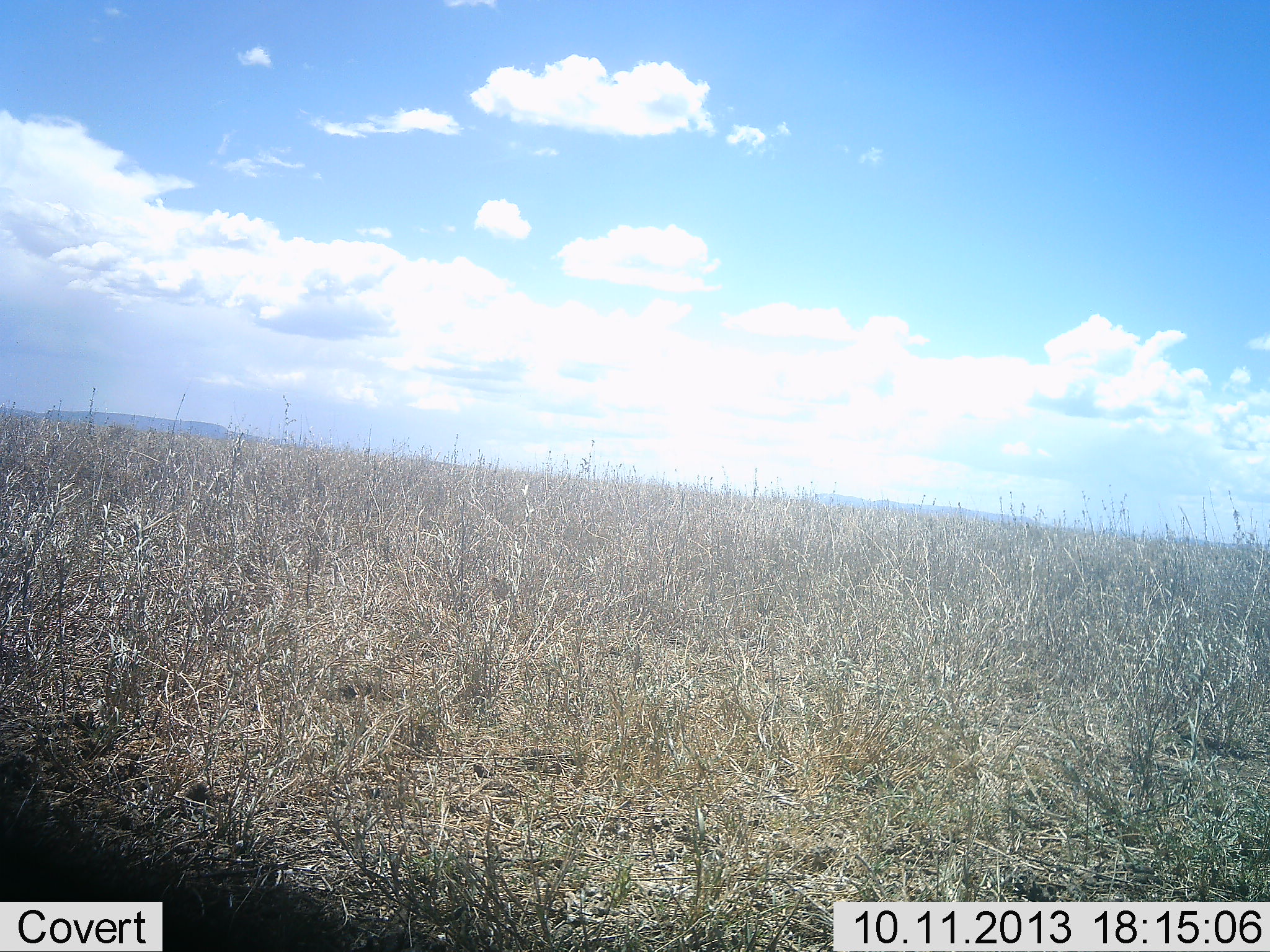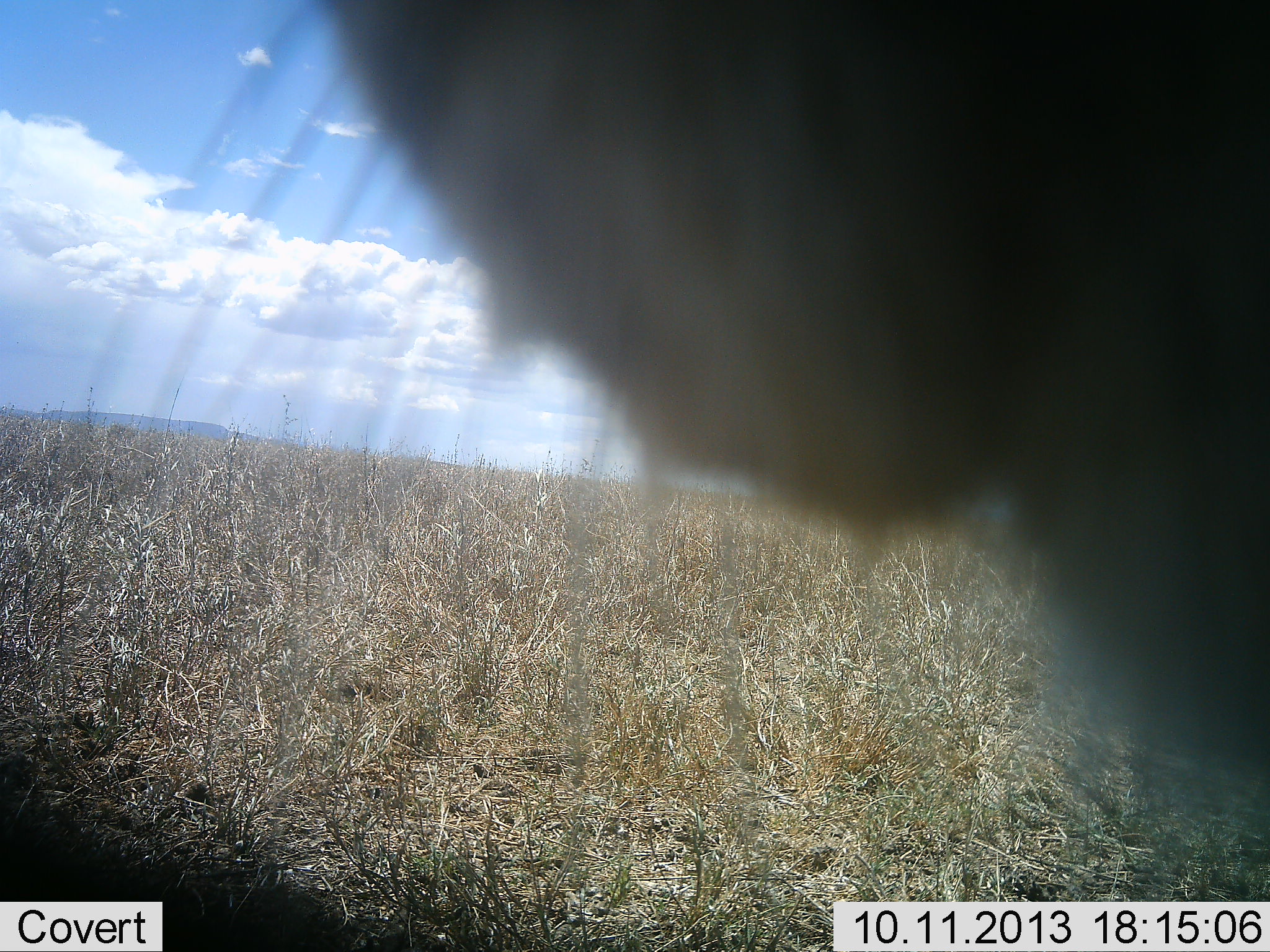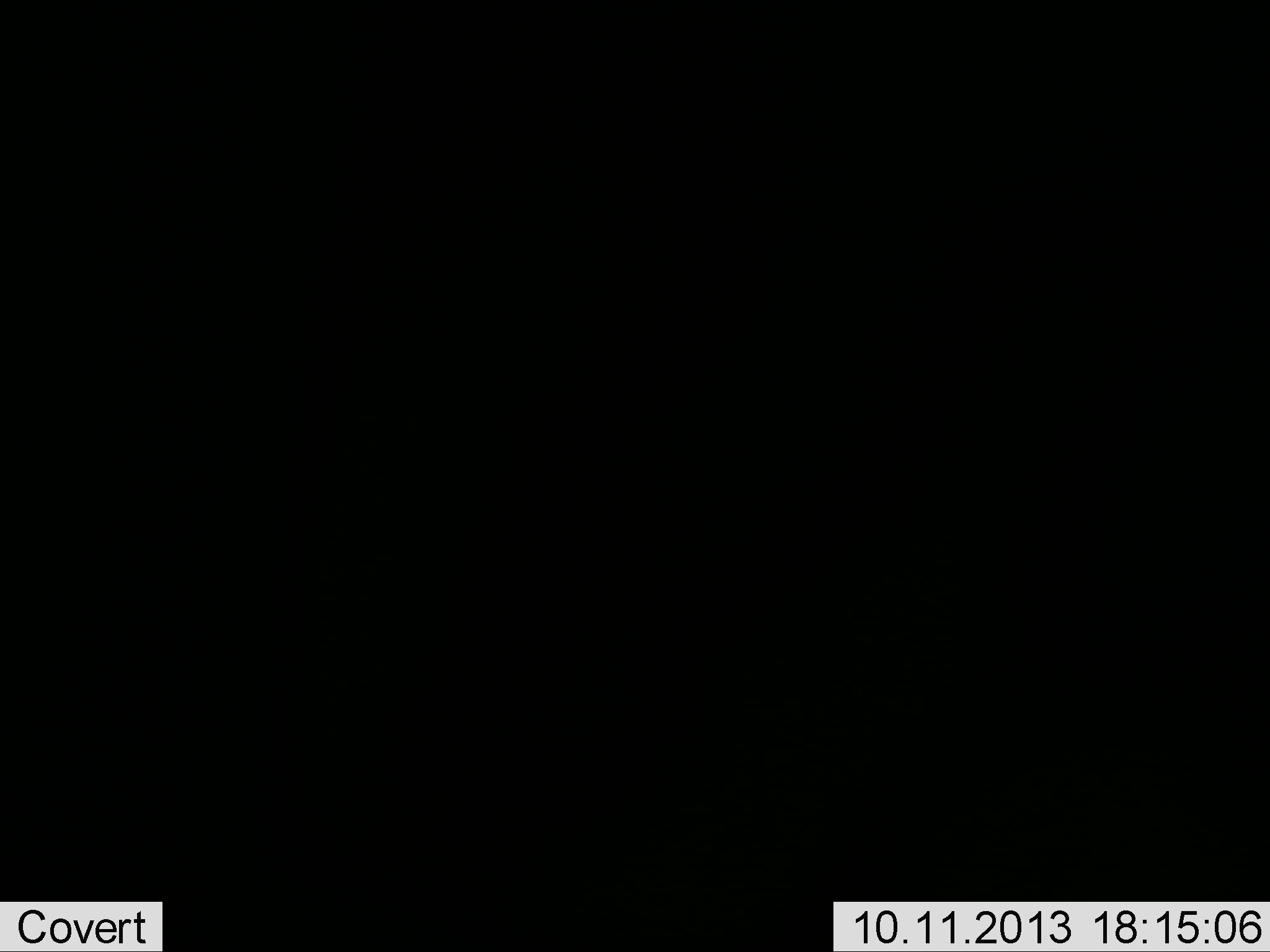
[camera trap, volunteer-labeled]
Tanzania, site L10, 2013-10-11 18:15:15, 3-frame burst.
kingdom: Animalia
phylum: Chordata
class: Mammalia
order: Carnivora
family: Felidae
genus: Panthera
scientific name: Panthera leo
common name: lion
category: lionfemale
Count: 1.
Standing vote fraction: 80%.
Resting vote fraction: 20%.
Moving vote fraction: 0%.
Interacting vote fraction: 0%.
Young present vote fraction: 0%.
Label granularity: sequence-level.